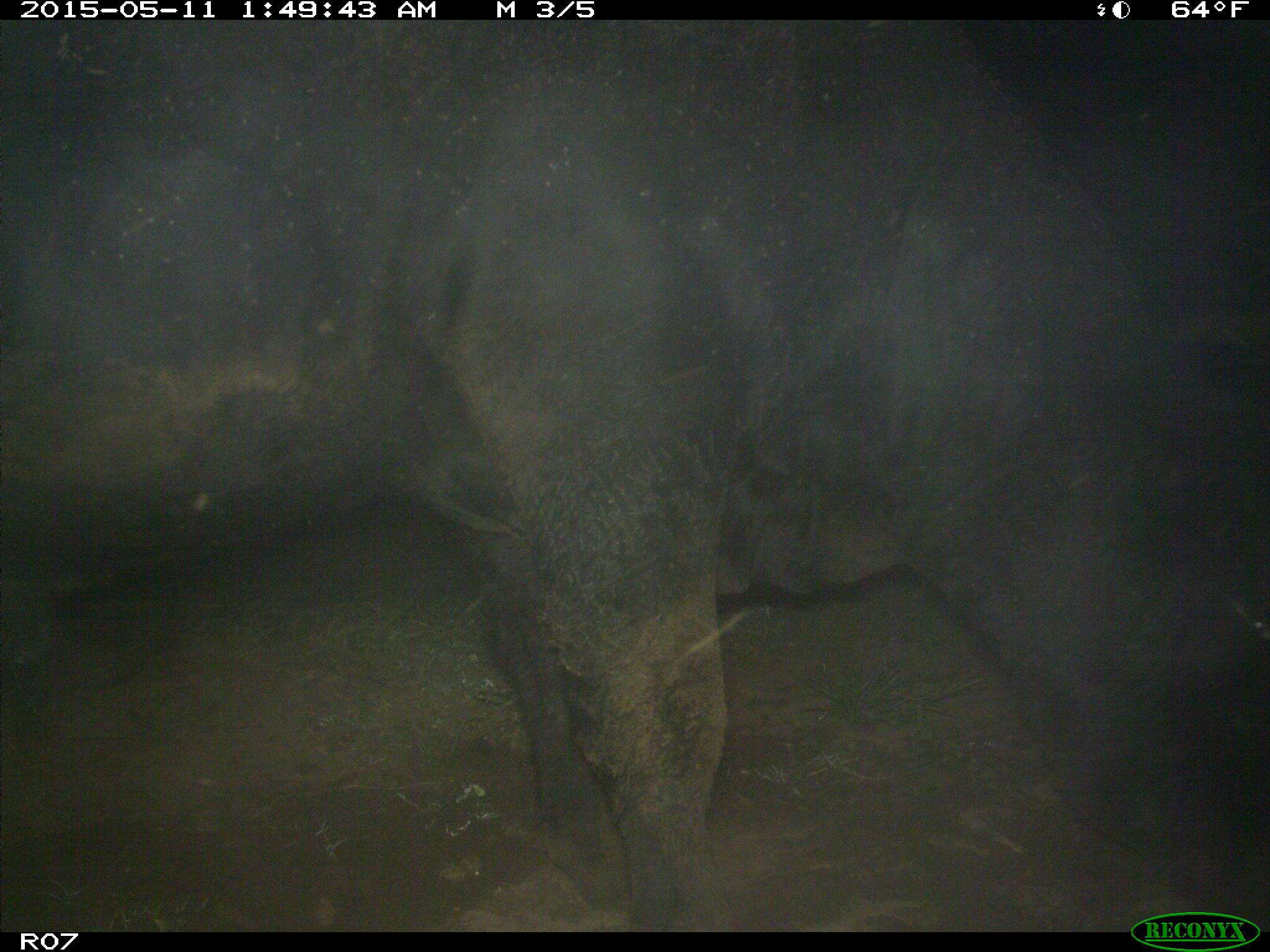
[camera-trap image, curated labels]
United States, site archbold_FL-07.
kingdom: Animalia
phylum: Chordata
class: Mammalia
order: Artiodactyla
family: Bovidae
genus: Bos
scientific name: Bos taurus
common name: domestic cow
Bos taurus (domestic cow).